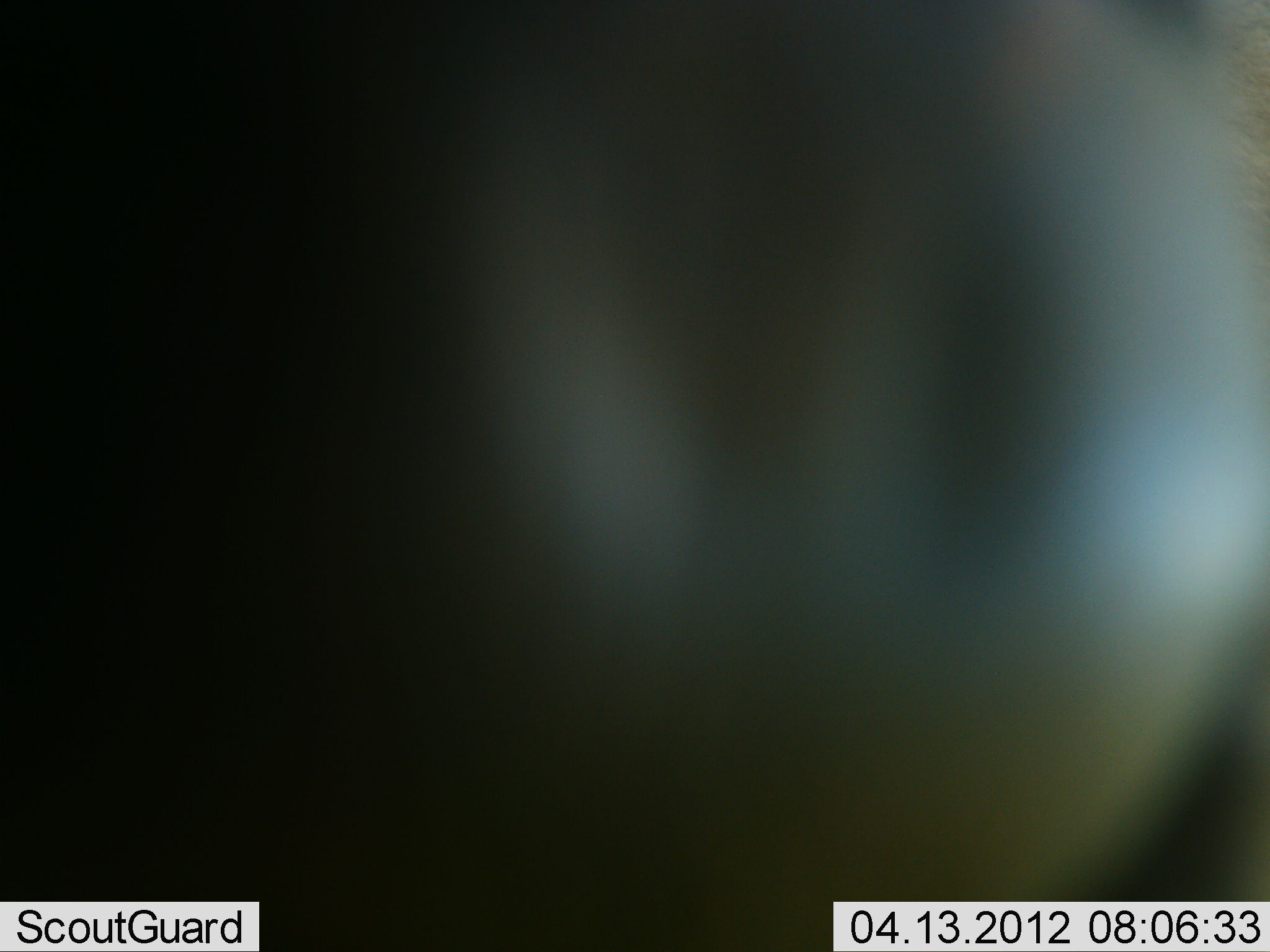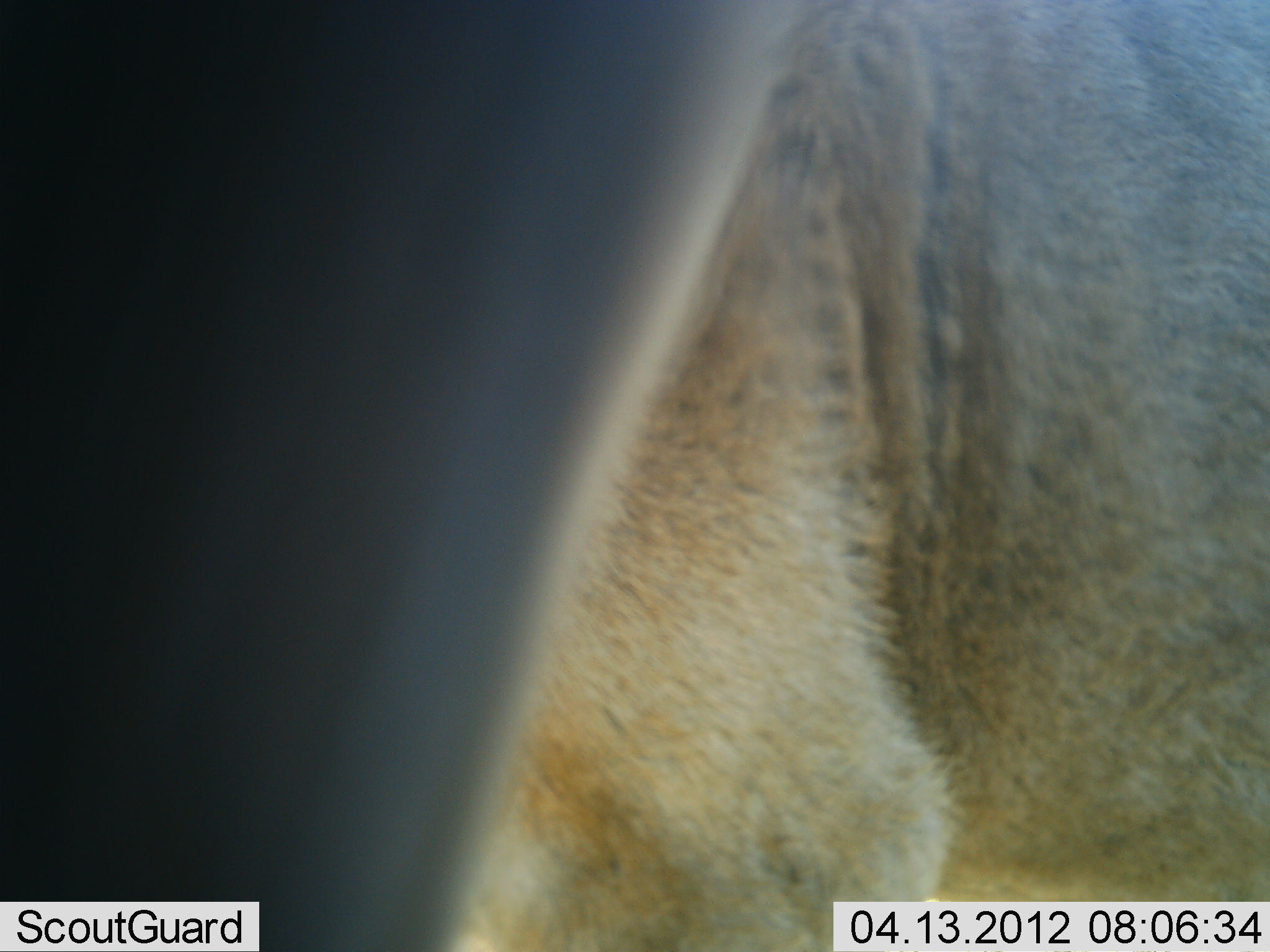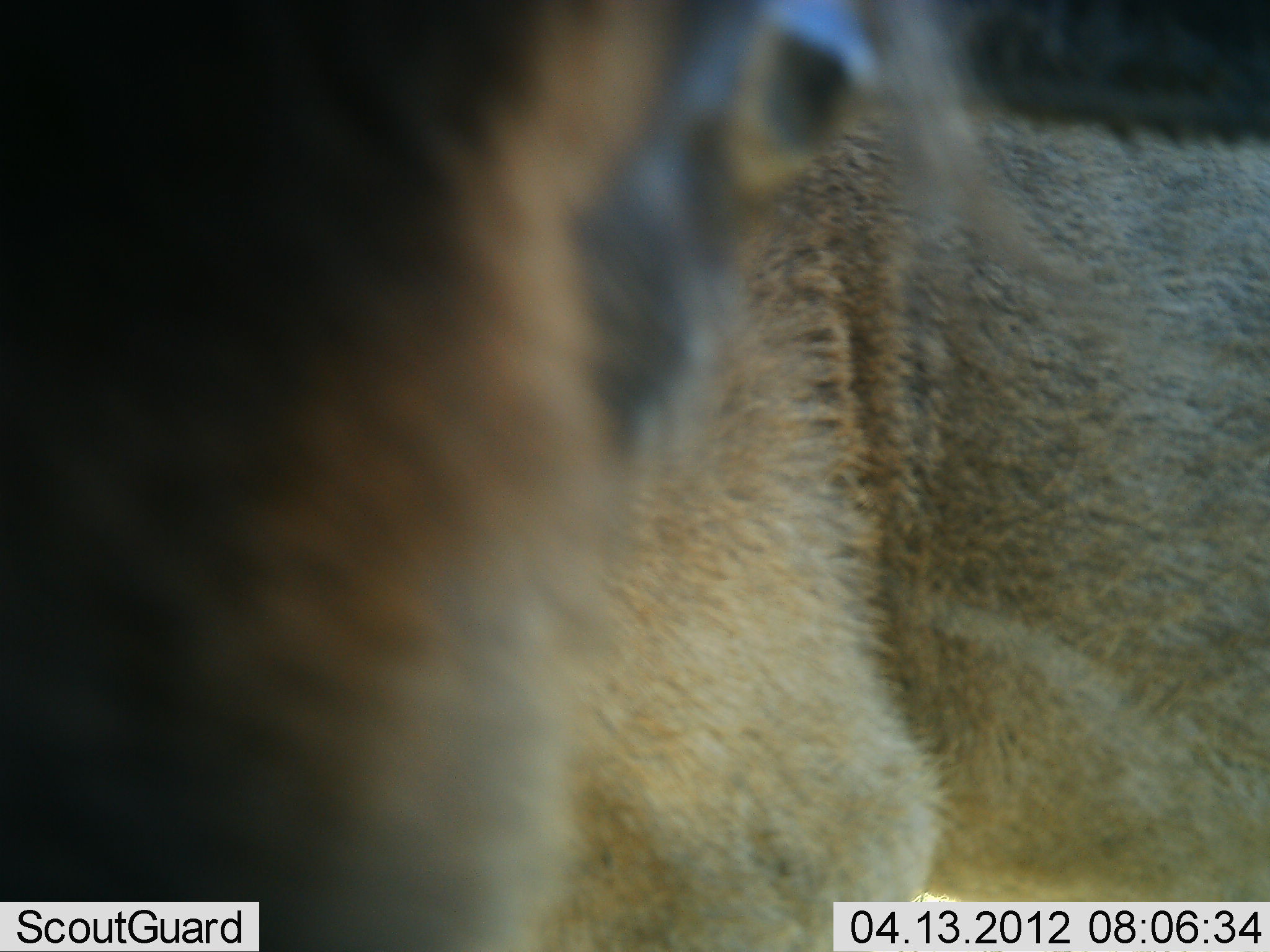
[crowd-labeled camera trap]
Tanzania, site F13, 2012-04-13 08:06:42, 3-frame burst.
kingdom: Animalia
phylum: Chordata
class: Mammalia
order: Artiodactyla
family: Bovidae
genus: Connochaetes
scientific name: Connochaetes taurinus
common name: blue wildebeest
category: wildebeest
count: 1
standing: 62%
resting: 8%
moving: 8%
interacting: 31%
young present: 0%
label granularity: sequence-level